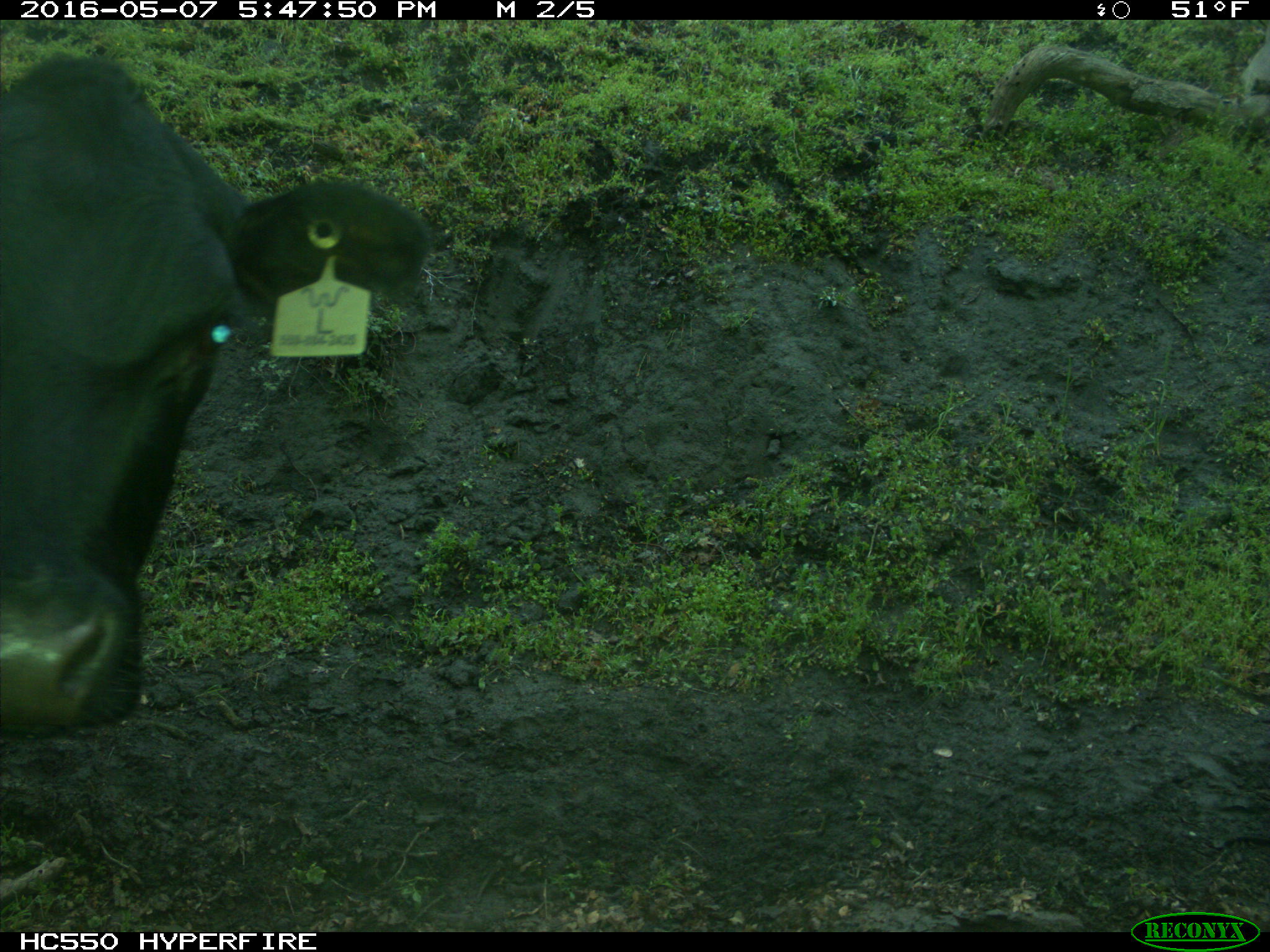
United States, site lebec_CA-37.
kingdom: Animalia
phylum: Chordata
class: Mammalia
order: Artiodactyla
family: Bovidae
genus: Bos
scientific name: Bos taurus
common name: domestic cow